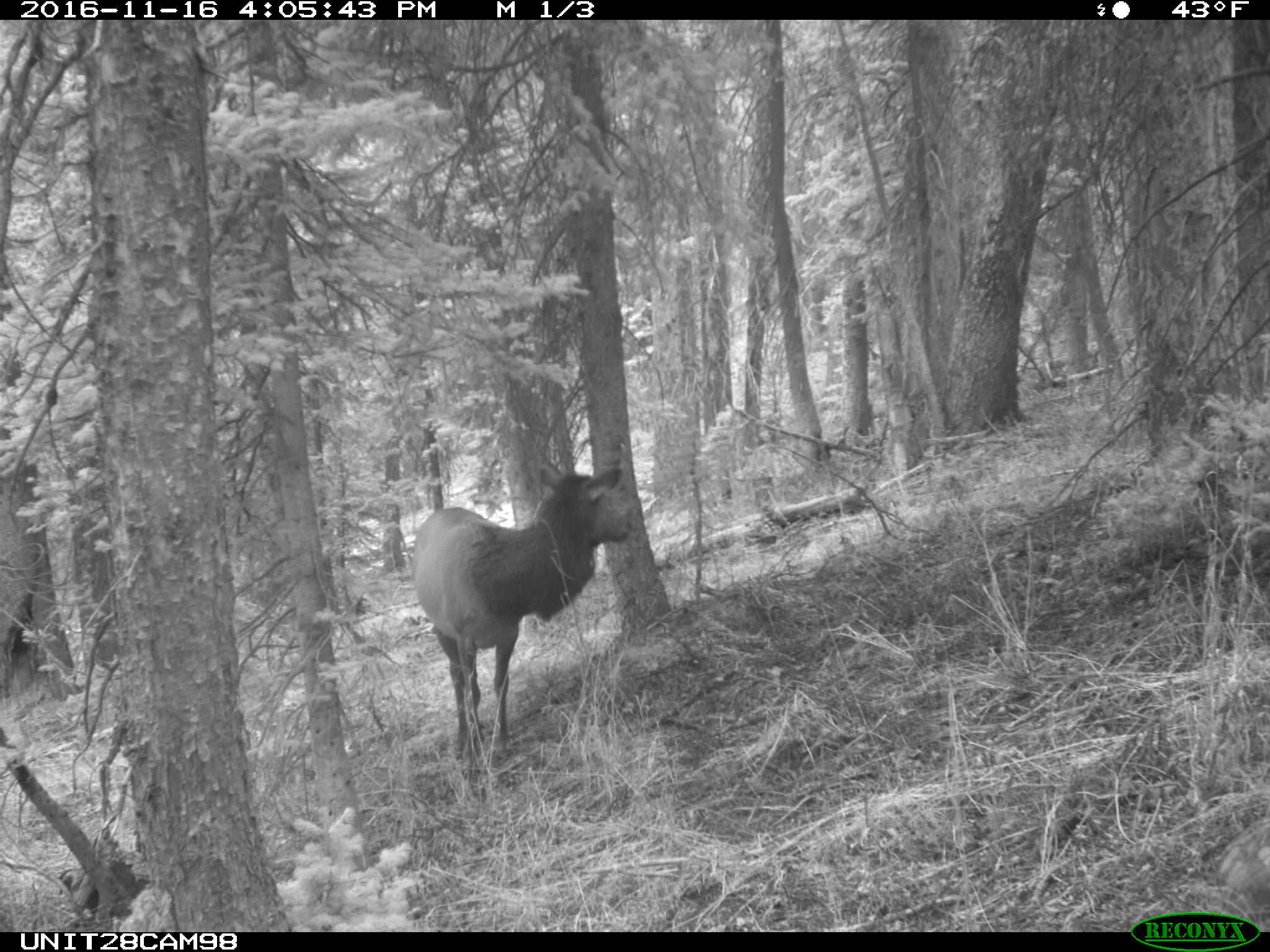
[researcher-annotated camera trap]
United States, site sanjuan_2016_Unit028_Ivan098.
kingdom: Animalia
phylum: Chordata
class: Mammalia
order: Artiodactyla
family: Cervidae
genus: Cervus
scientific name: Cervus elaphus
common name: red deer